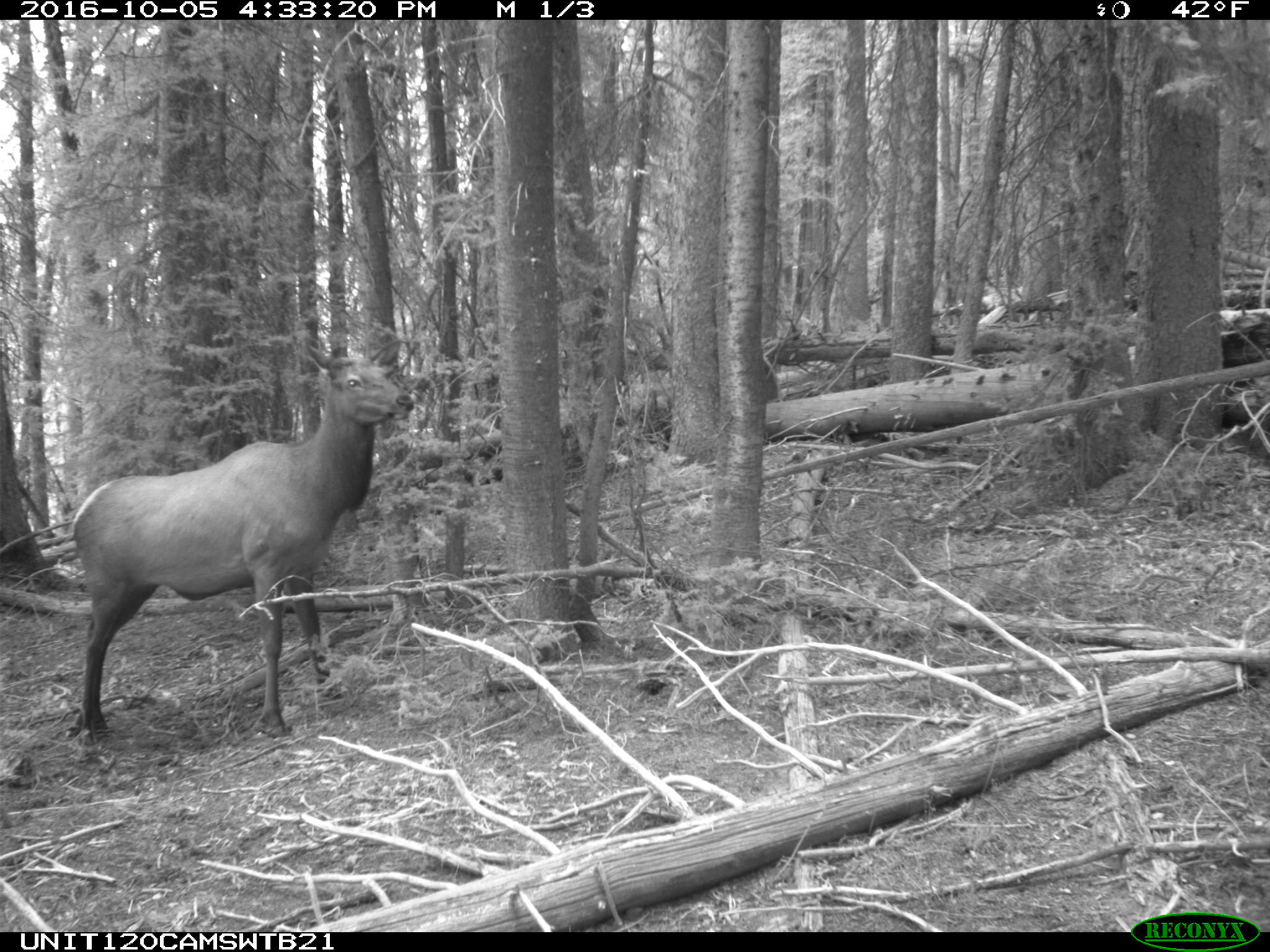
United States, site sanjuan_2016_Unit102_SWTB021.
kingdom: Animalia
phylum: Chordata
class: Mammalia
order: Artiodactyla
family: Cervidae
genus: Cervus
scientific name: Cervus elaphus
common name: red deer